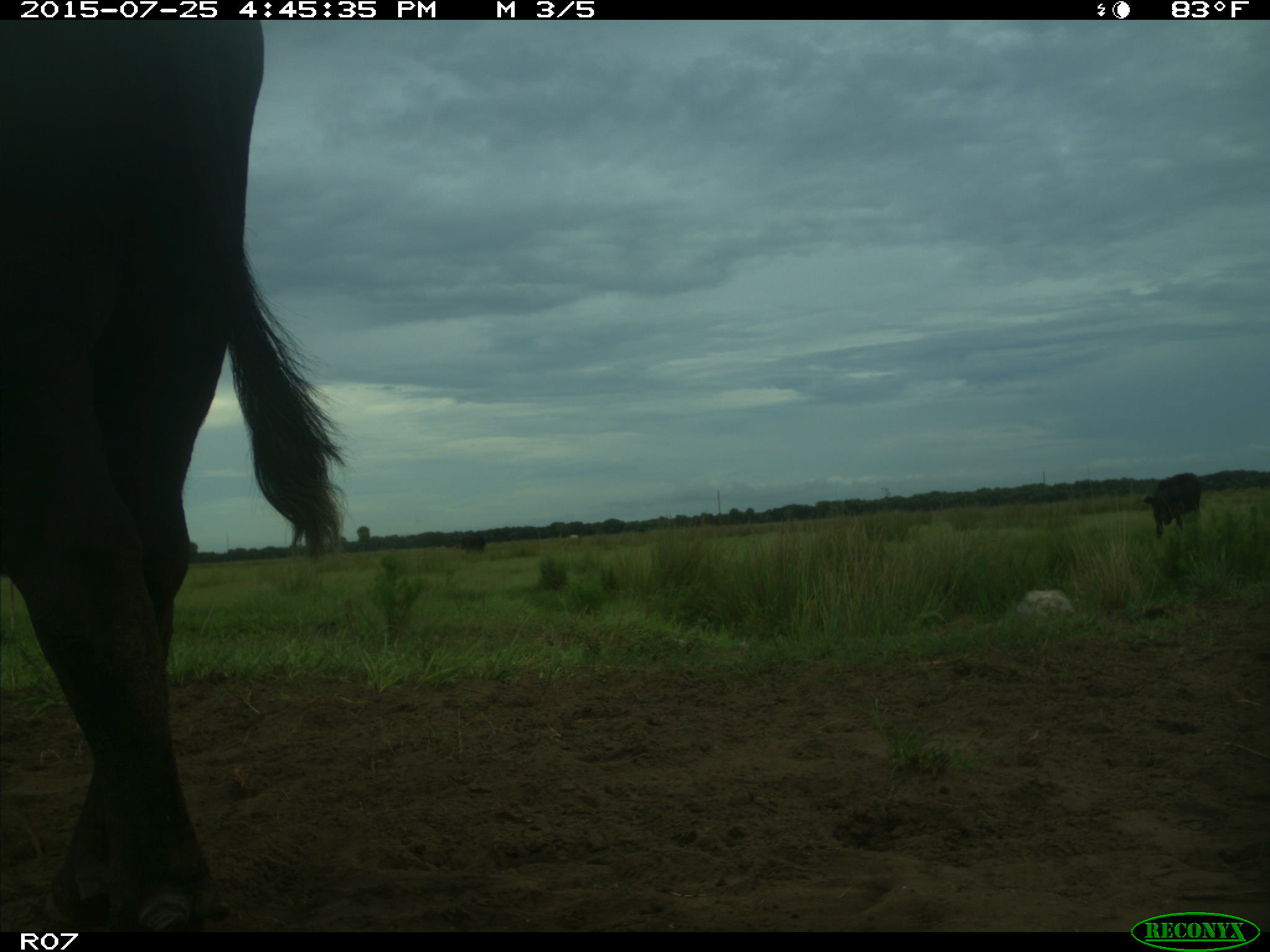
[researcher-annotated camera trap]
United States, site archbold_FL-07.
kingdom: Animalia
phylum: Chordata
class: Mammalia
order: Artiodactyla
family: Bovidae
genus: Bos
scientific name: Bos taurus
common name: domestic cow